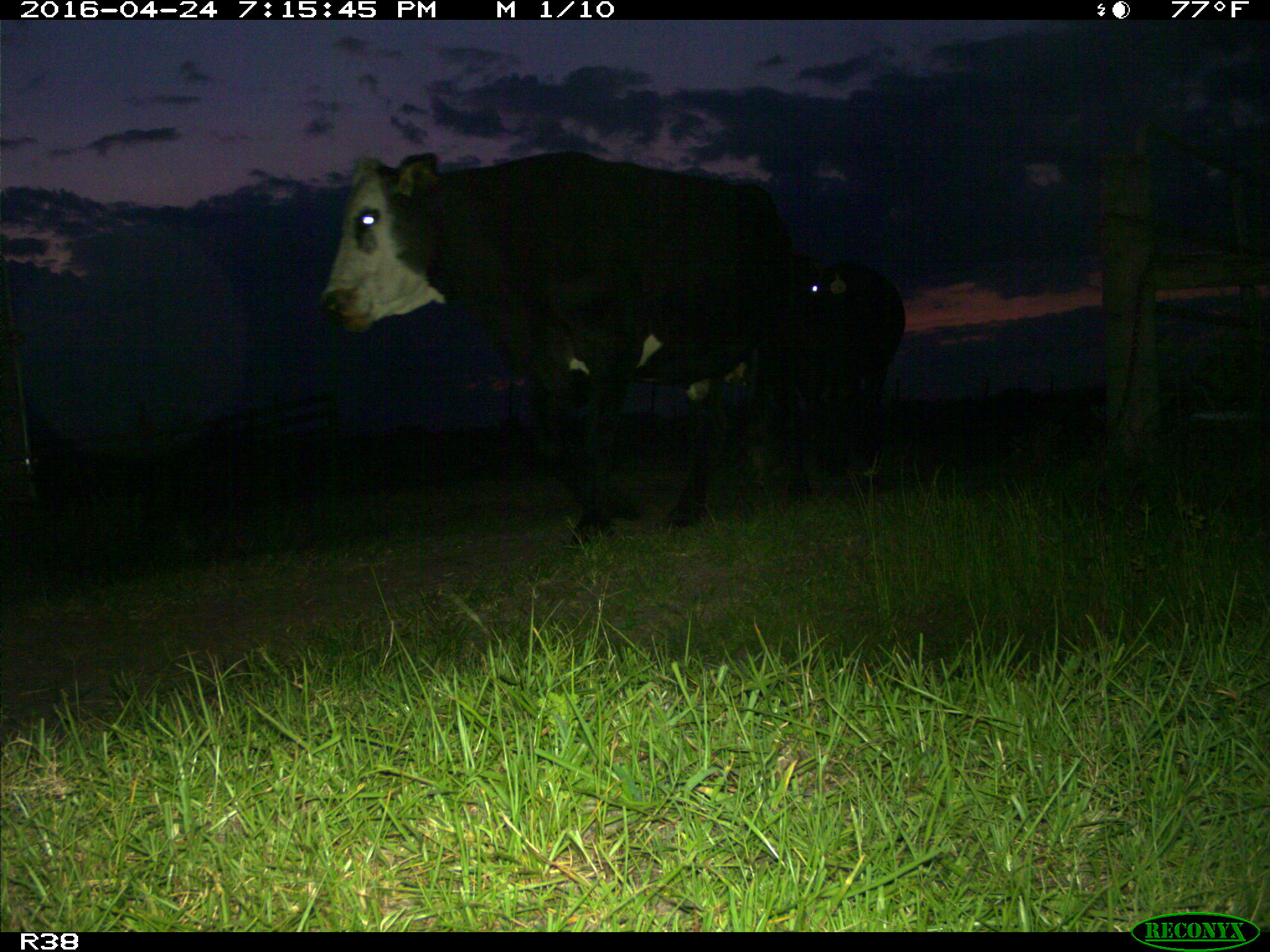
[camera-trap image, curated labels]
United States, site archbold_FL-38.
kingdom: Animalia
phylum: Chordata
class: Mammalia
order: Artiodactyla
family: Bovidae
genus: Bos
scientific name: Bos taurus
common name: domestic cow